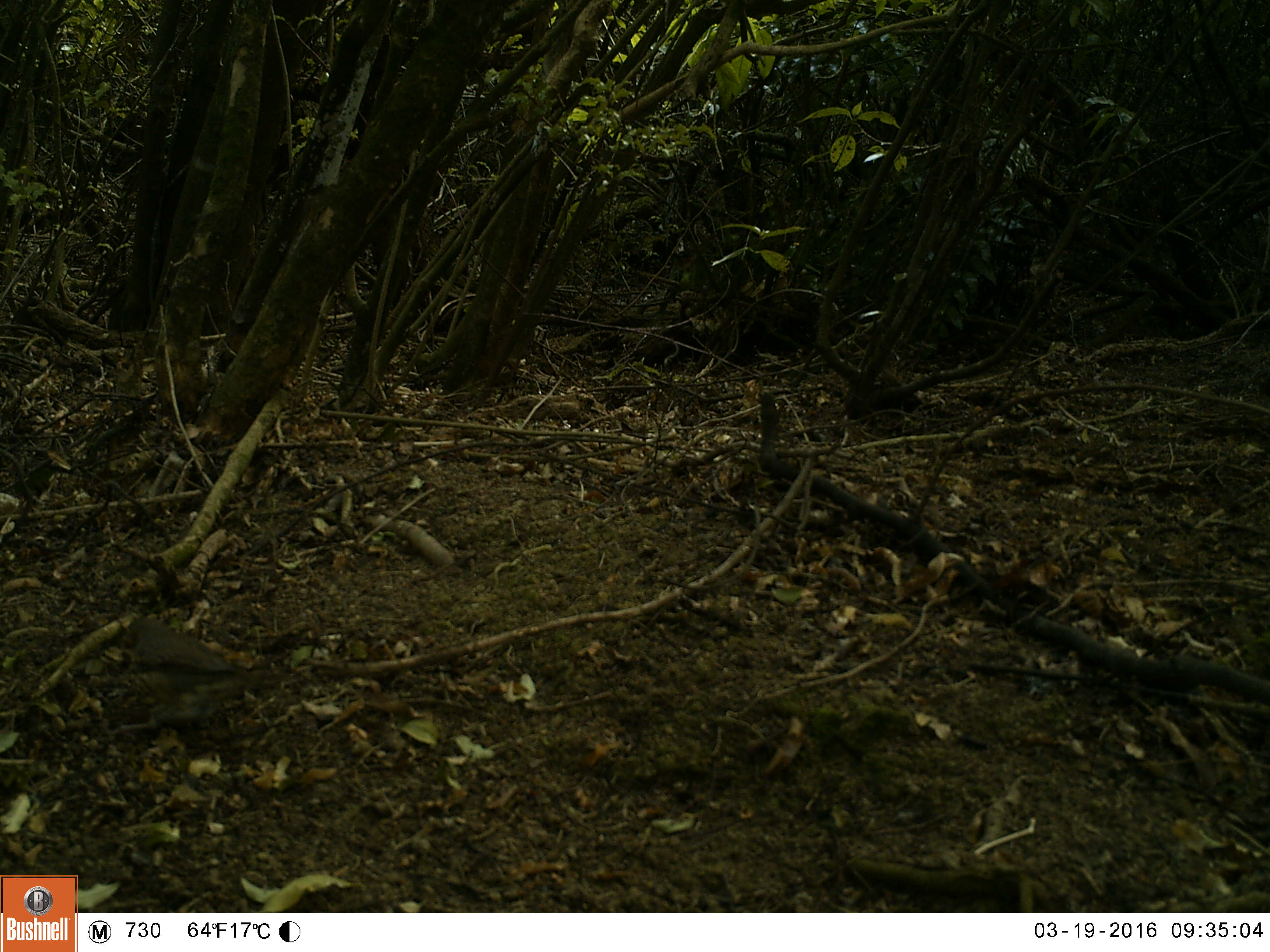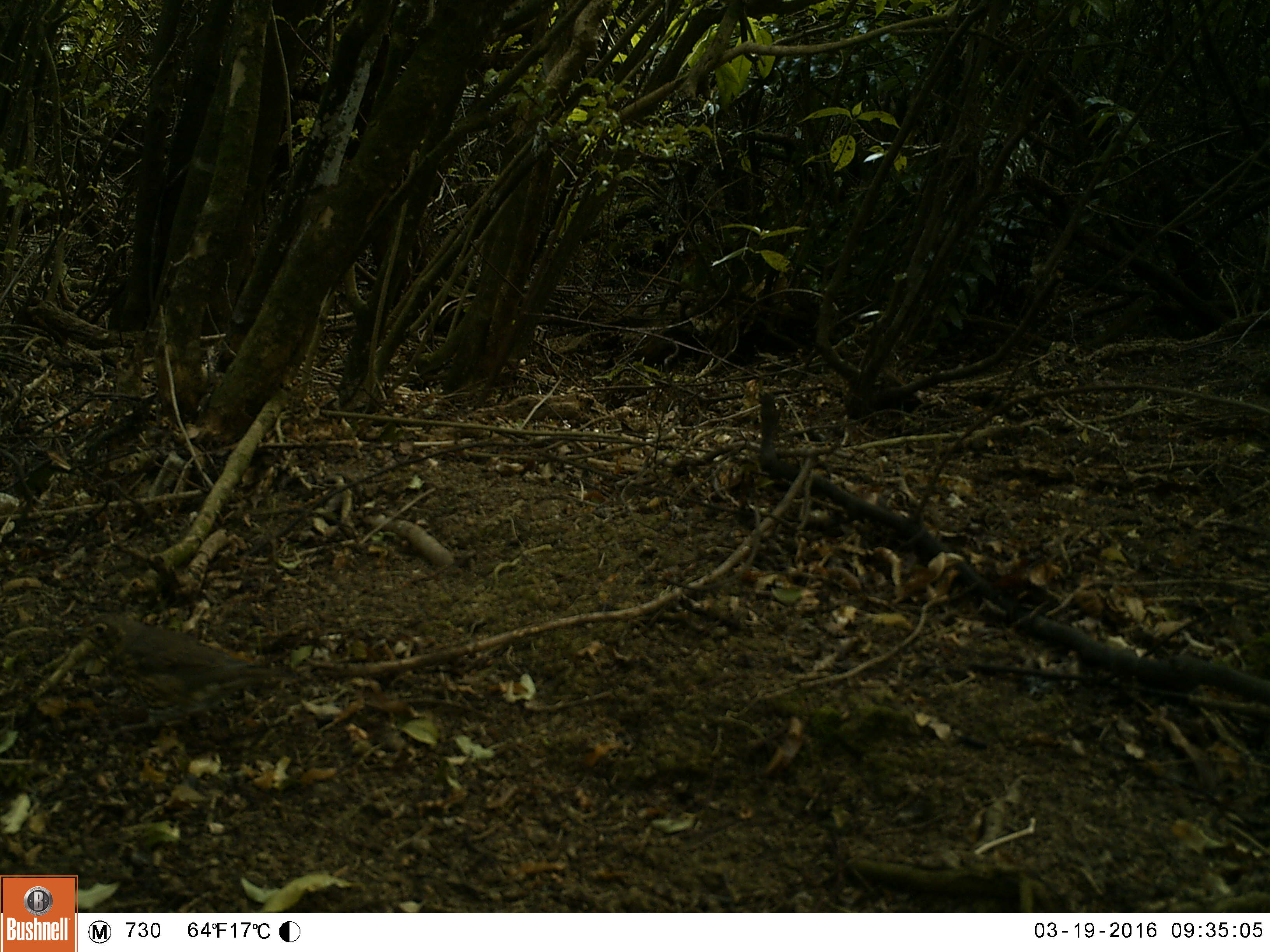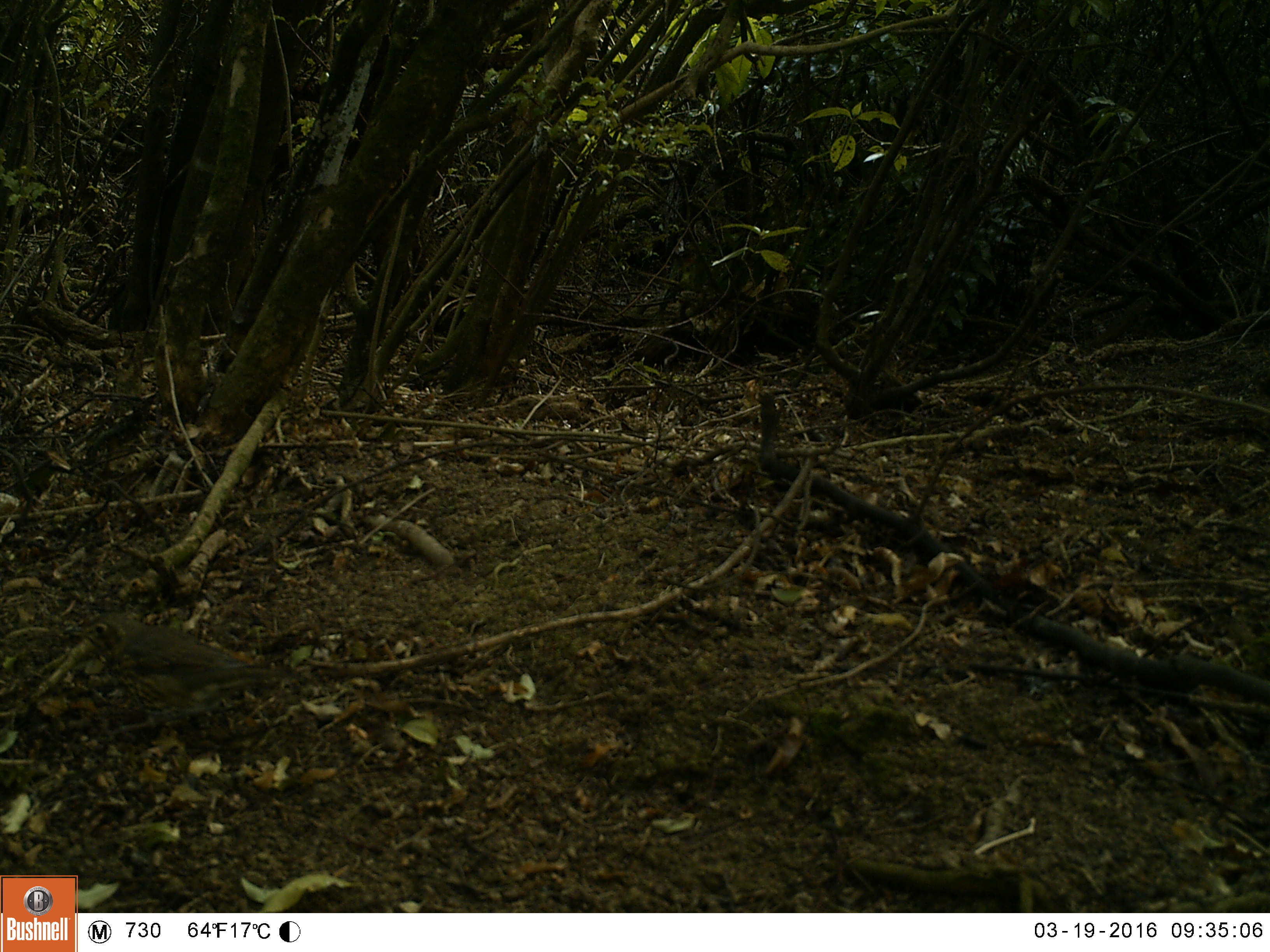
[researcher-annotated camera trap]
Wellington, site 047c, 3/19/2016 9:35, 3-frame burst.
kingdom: Animalia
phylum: Chordata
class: Aves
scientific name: Aves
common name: bird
Bird (Aves).